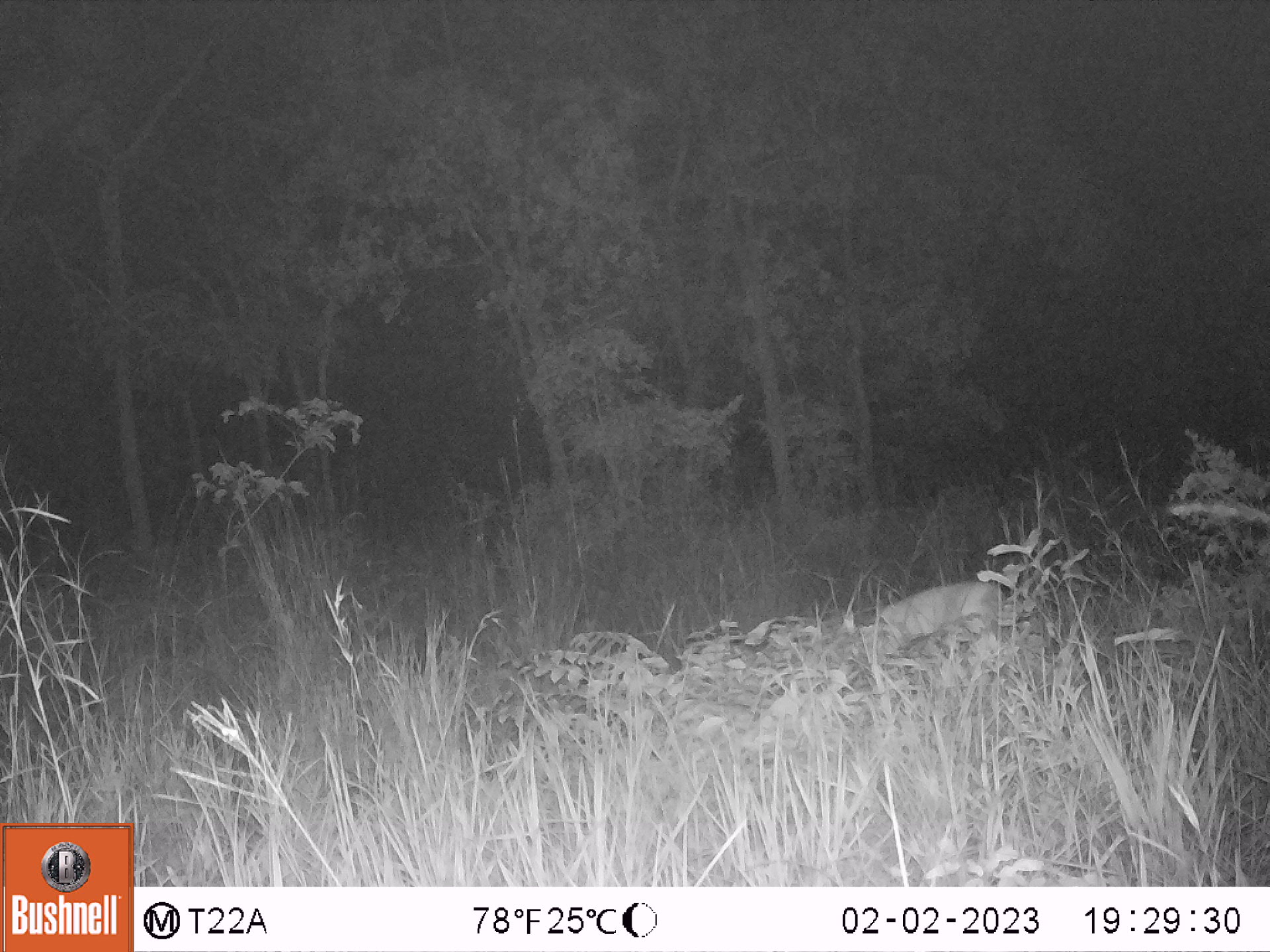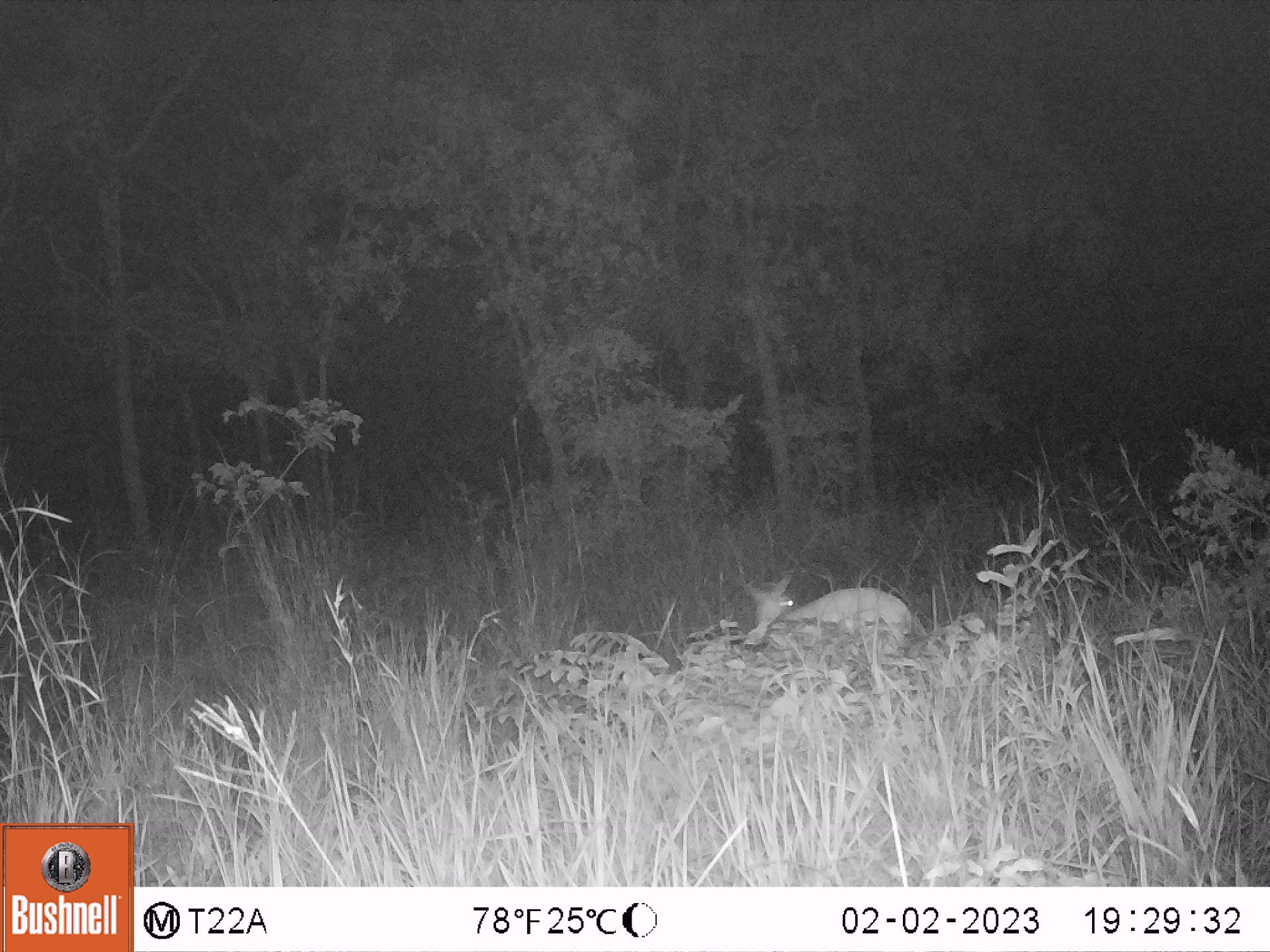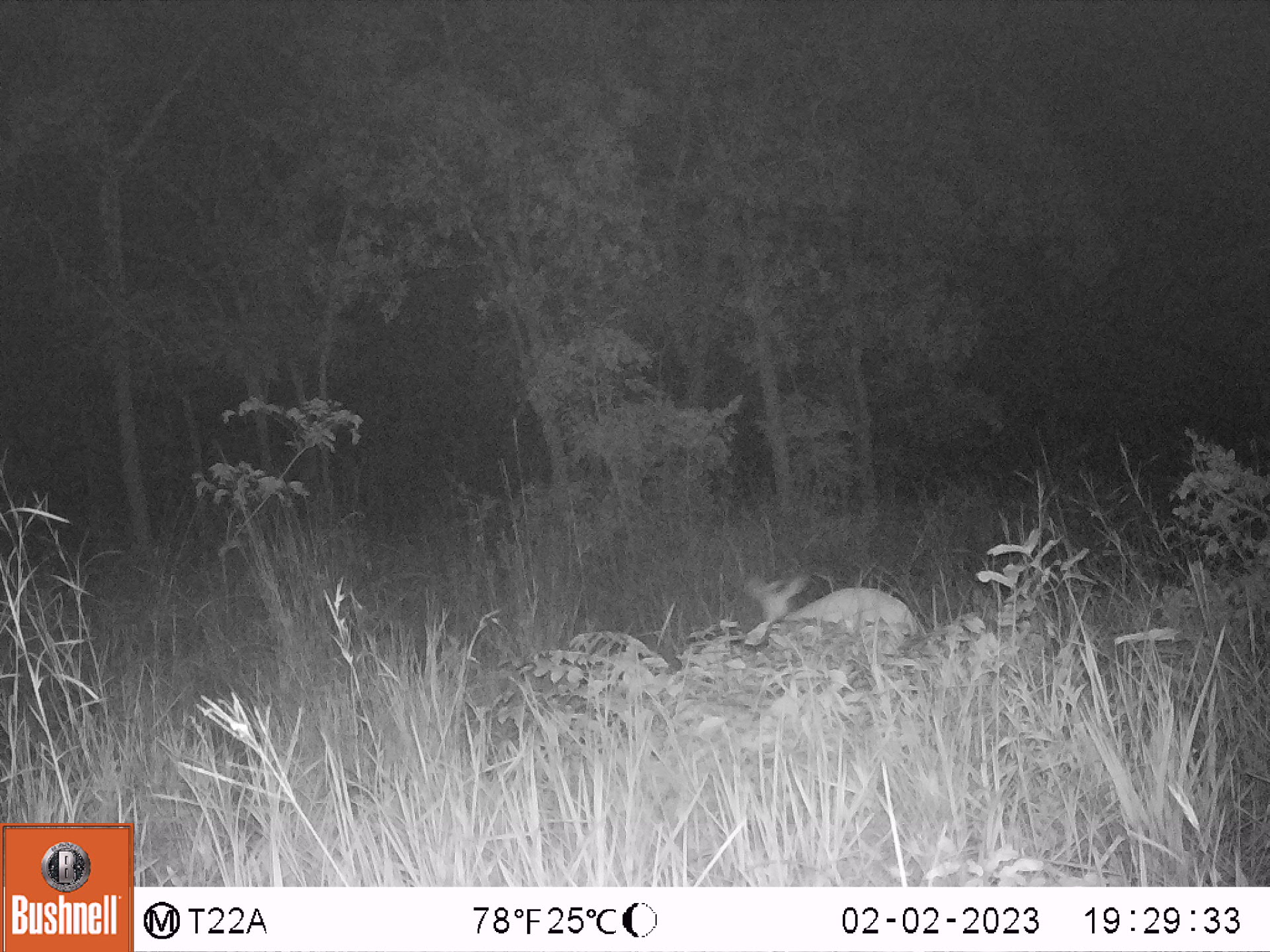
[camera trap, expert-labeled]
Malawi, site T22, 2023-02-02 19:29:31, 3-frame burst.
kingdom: Animalia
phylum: Chordata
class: Mammalia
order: Artiodactyla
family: Bovidae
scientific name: Antilopinae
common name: small antelope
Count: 1.